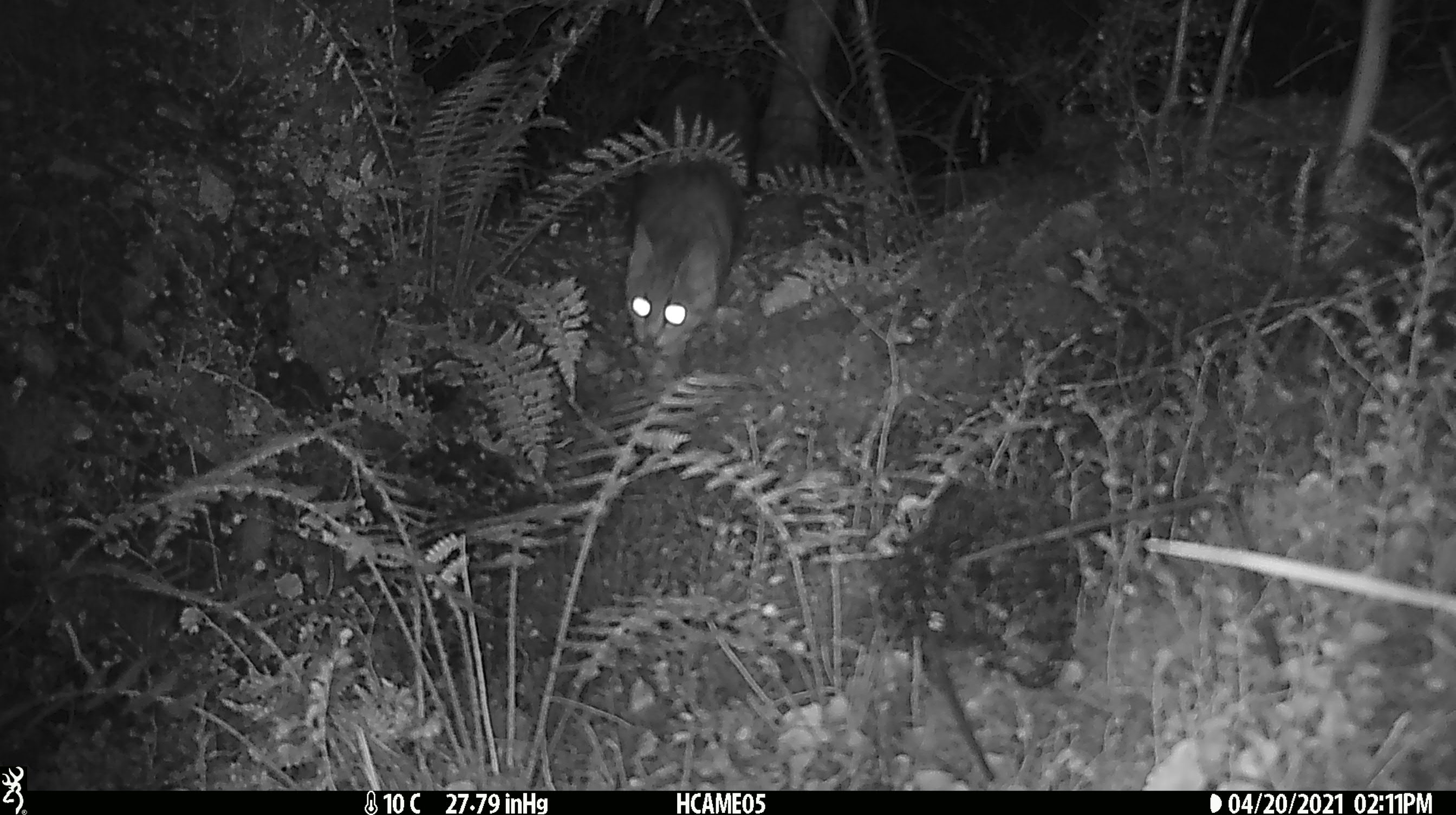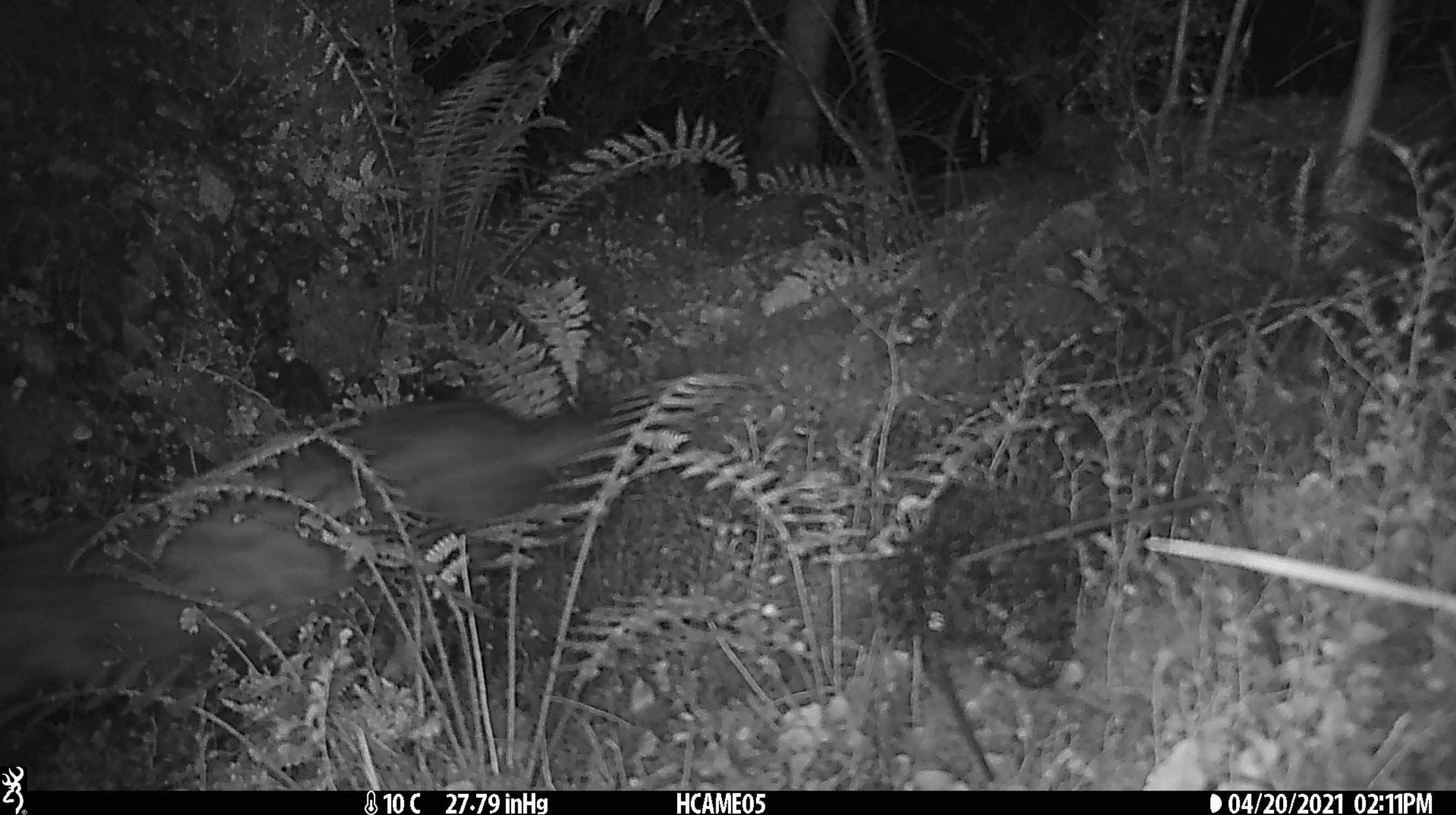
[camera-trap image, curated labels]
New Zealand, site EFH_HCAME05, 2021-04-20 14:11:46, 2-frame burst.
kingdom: Animalia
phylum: Chordata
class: Mammalia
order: Carnivora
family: Felidae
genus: Felis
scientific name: Felis catus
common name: domestic cat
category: cat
Cat (domestic cat) (Felis catus).